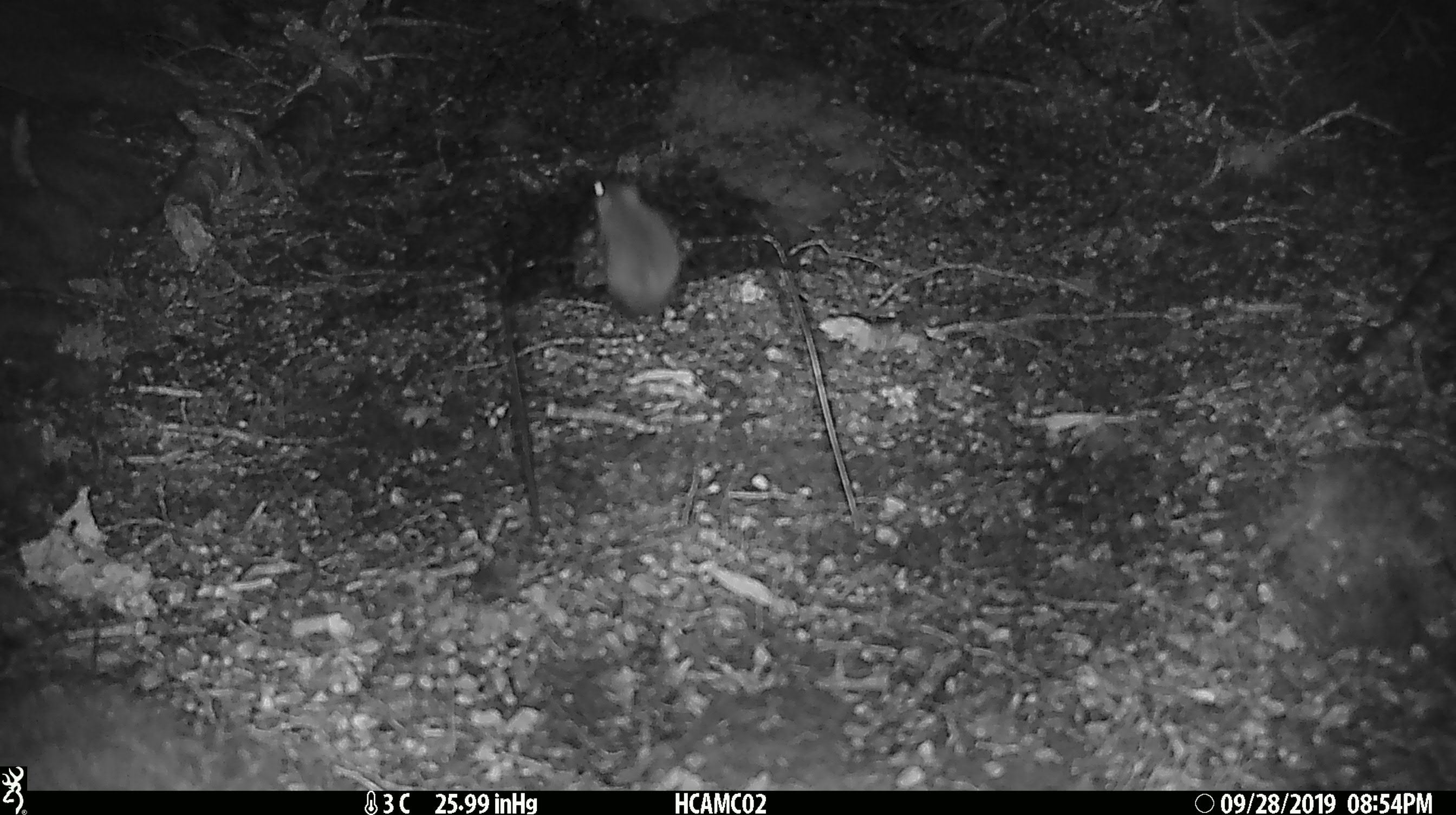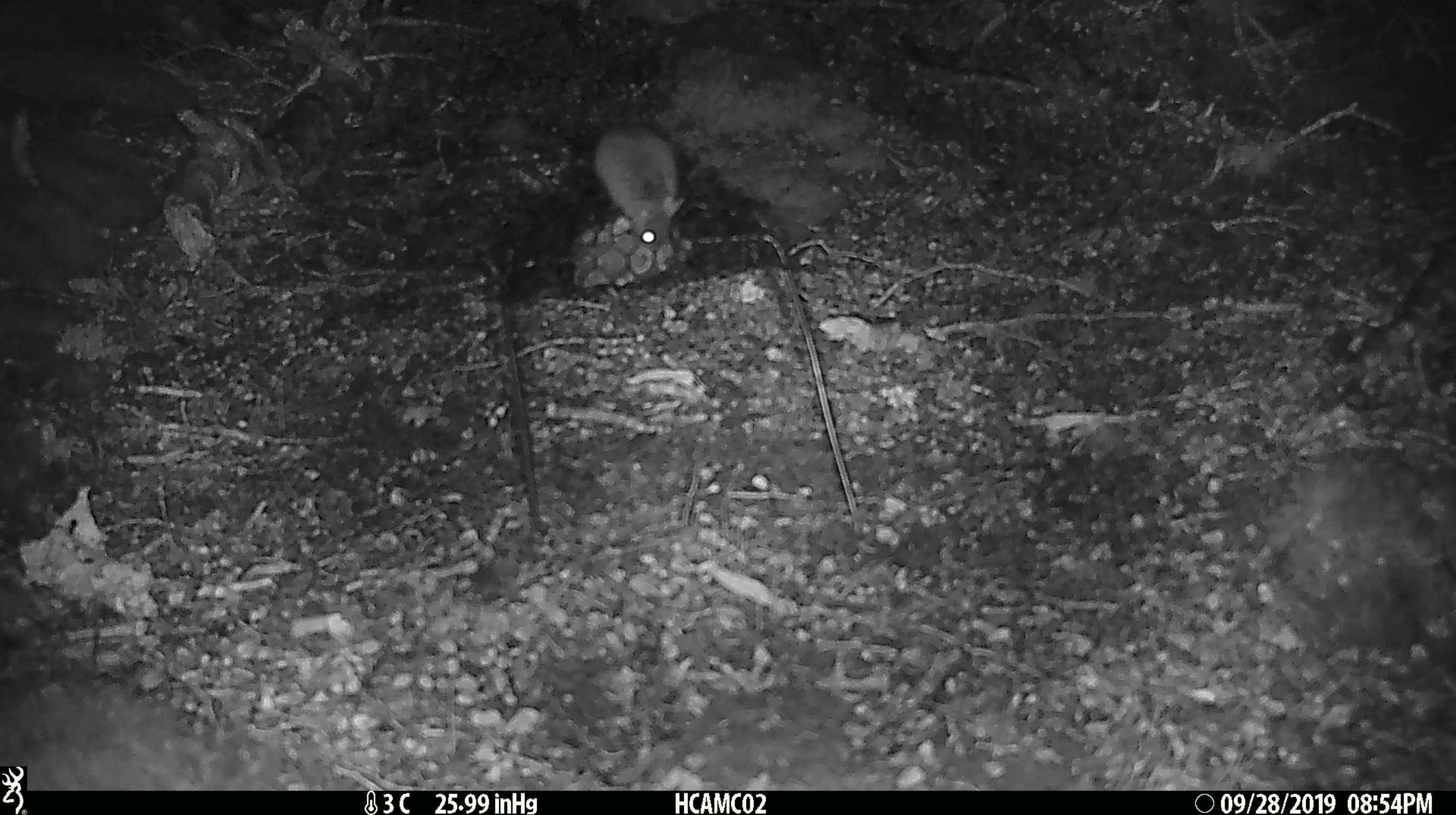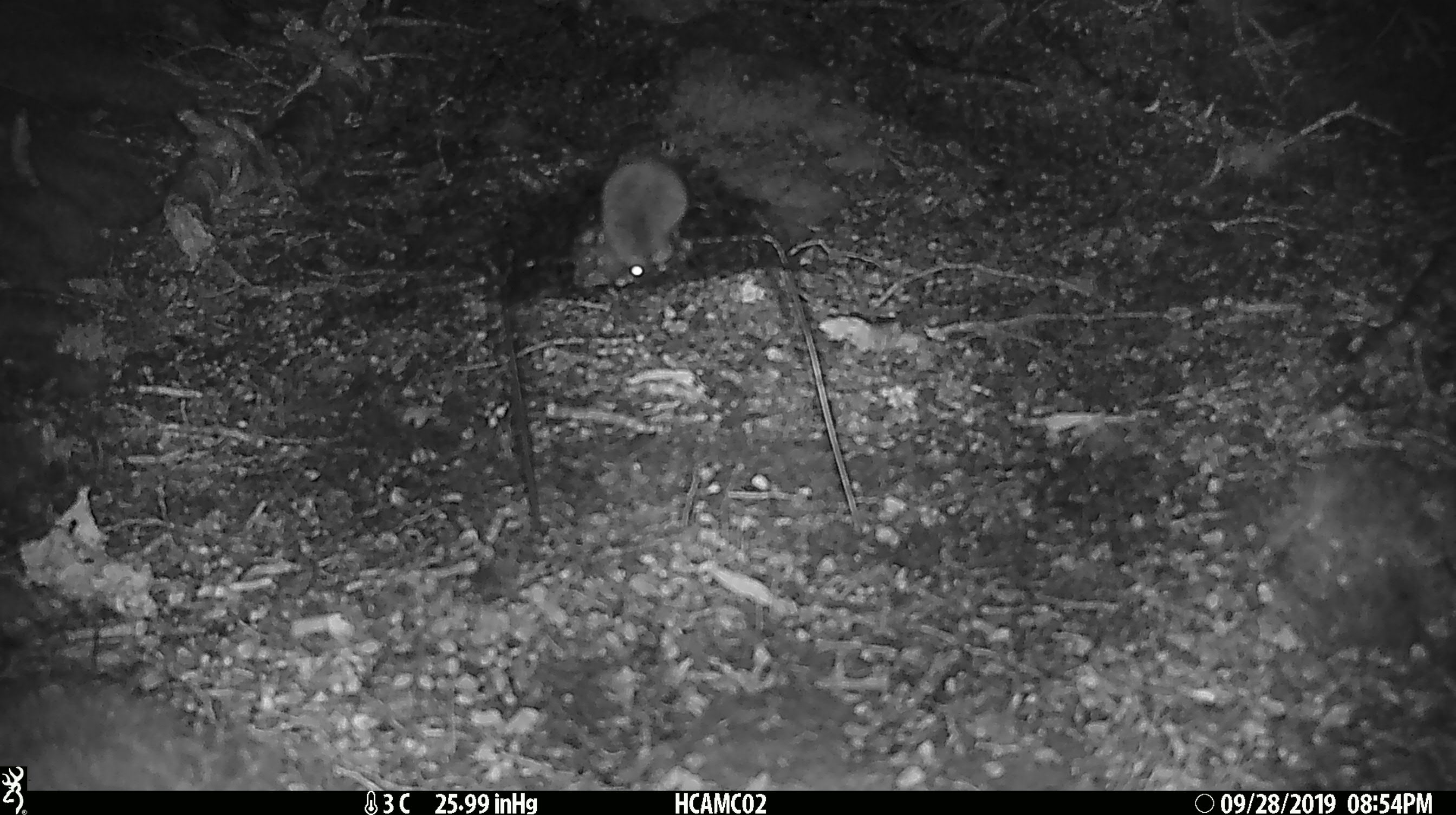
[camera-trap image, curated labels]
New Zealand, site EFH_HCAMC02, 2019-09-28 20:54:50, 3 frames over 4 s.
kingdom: Animalia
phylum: Chordata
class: Mammalia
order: Rodentia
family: Muridae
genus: Mus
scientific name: Mus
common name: mouse